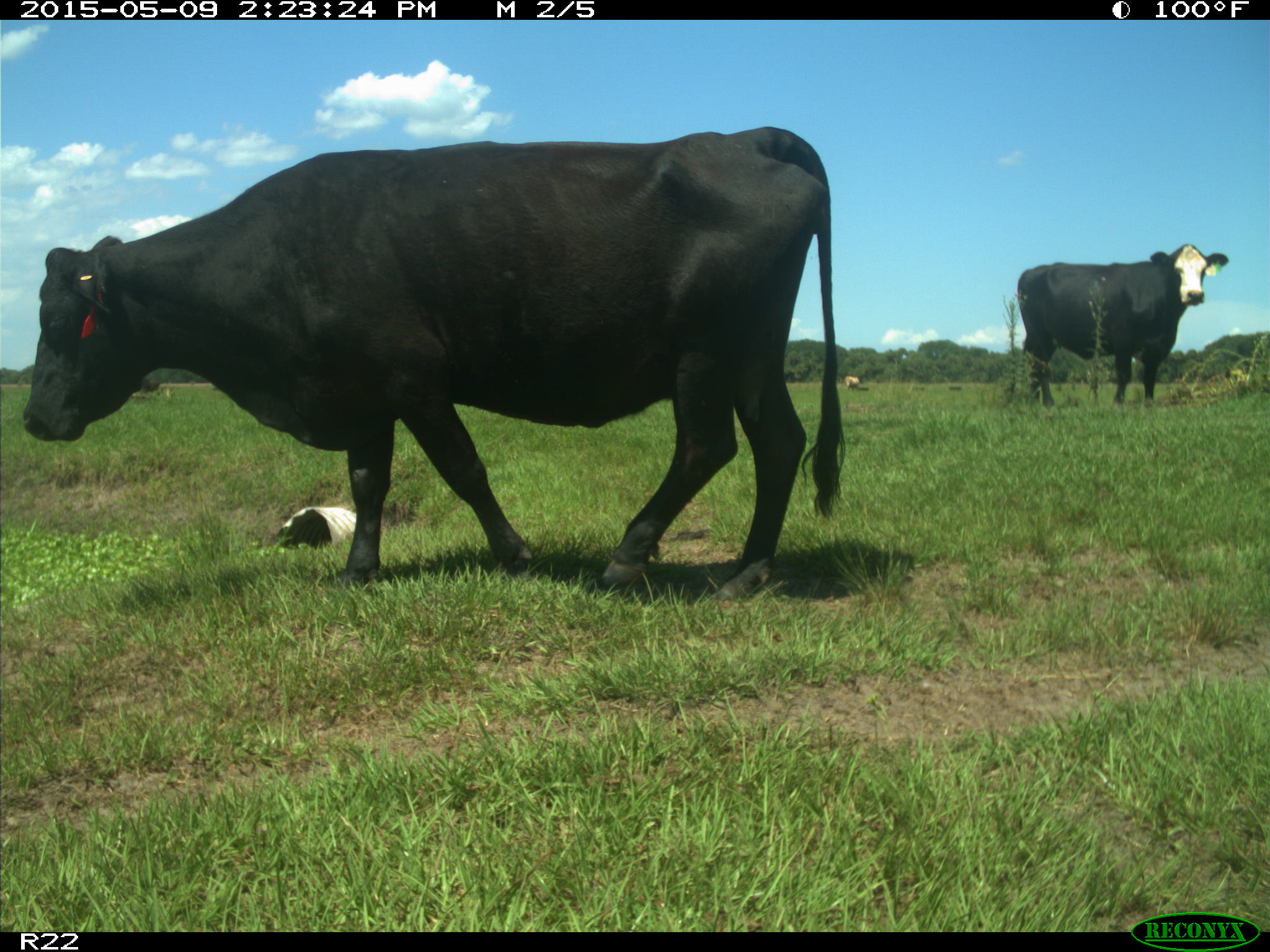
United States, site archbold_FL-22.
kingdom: Animalia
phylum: Chordata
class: Mammalia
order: Artiodactyla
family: Bovidae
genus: Bos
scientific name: Bos taurus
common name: domestic cow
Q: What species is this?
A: Bos taurus (domestic cow).